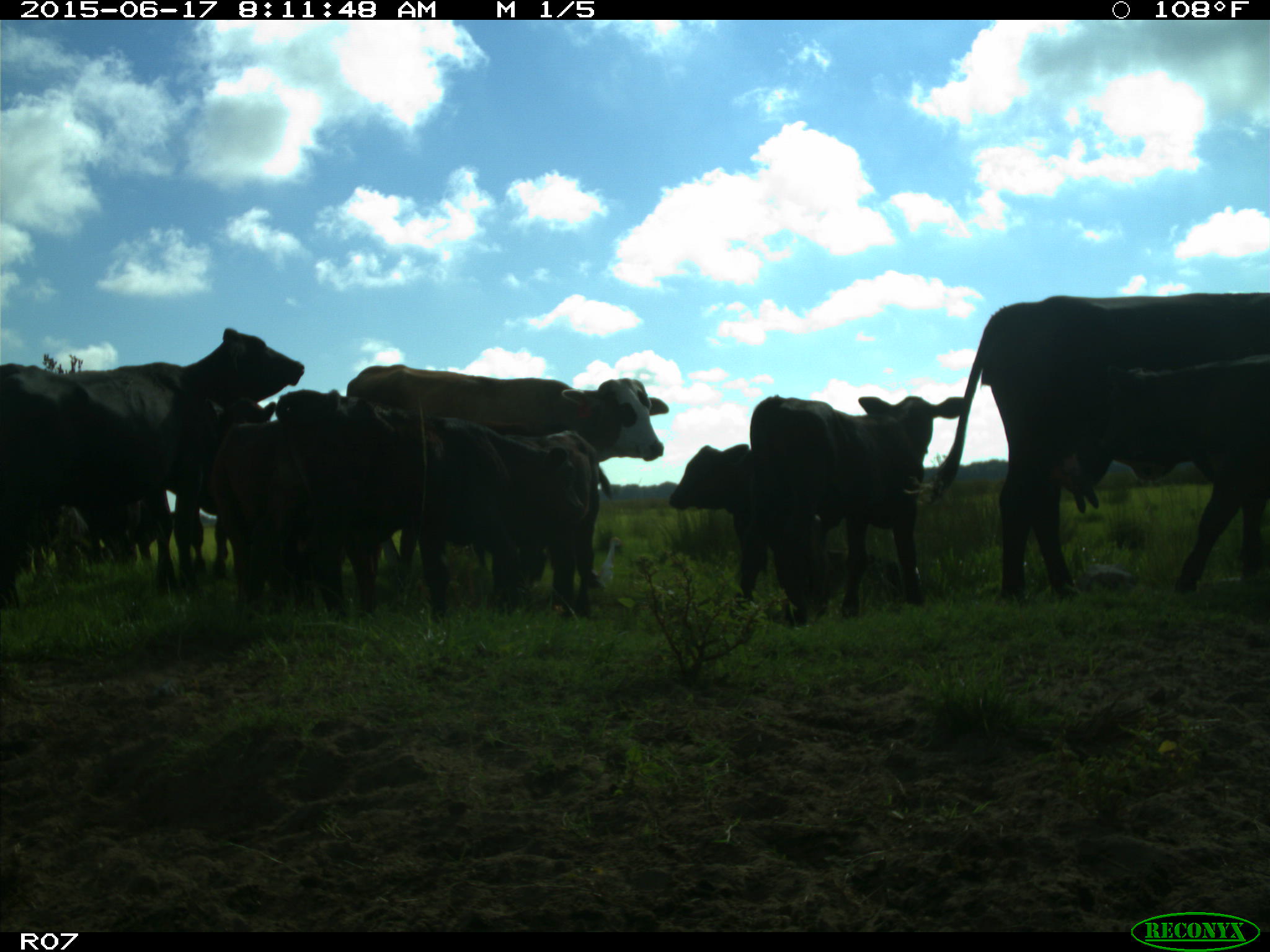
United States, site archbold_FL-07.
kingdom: Animalia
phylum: Chordata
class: Mammalia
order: Artiodactyla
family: Bovidae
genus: Bos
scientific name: Bos taurus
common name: domestic cow